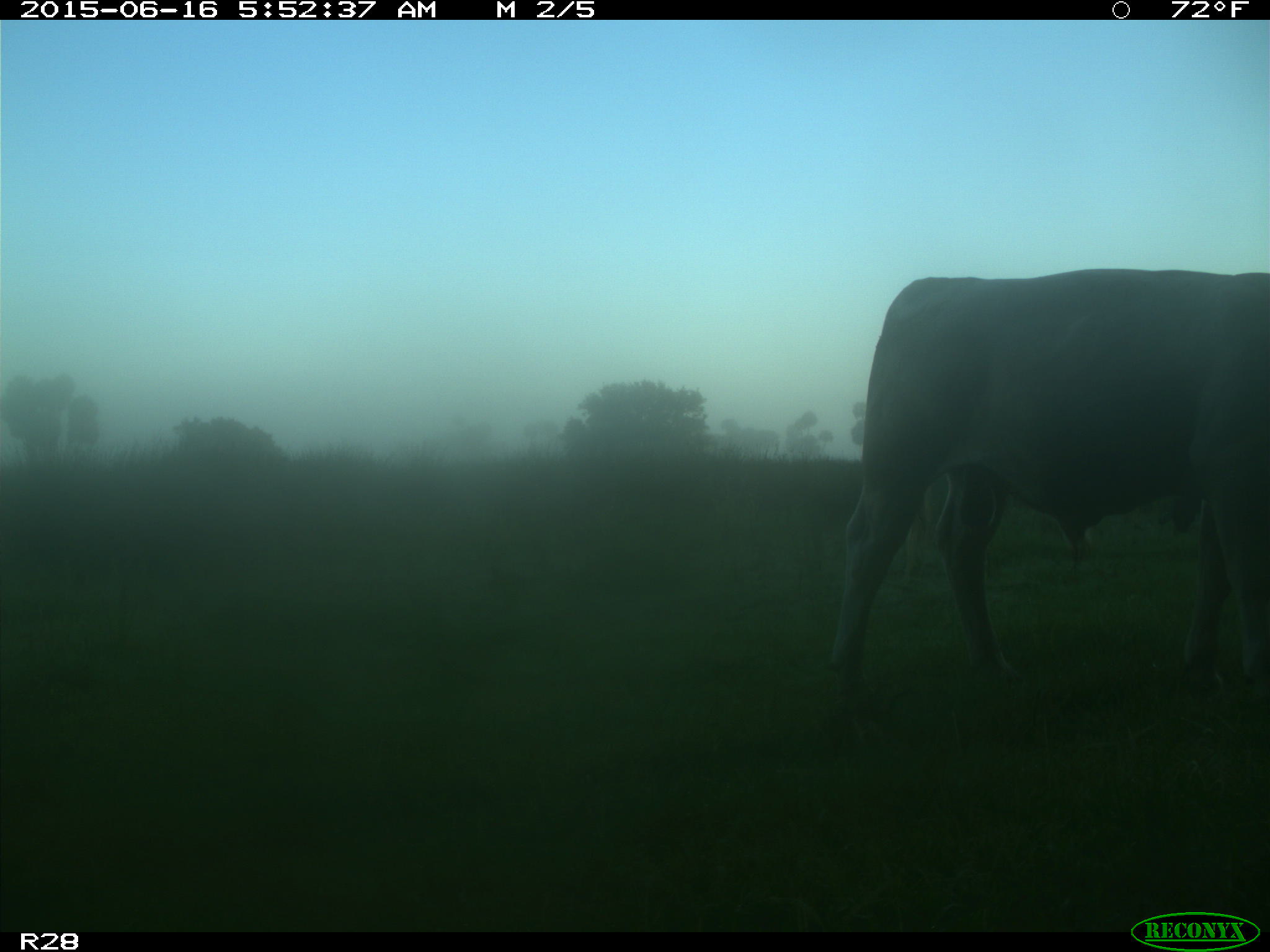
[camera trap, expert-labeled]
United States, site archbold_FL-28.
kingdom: Animalia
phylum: Chordata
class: Mammalia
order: Artiodactyla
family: Bovidae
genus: Bos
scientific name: Bos taurus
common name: domestic cow